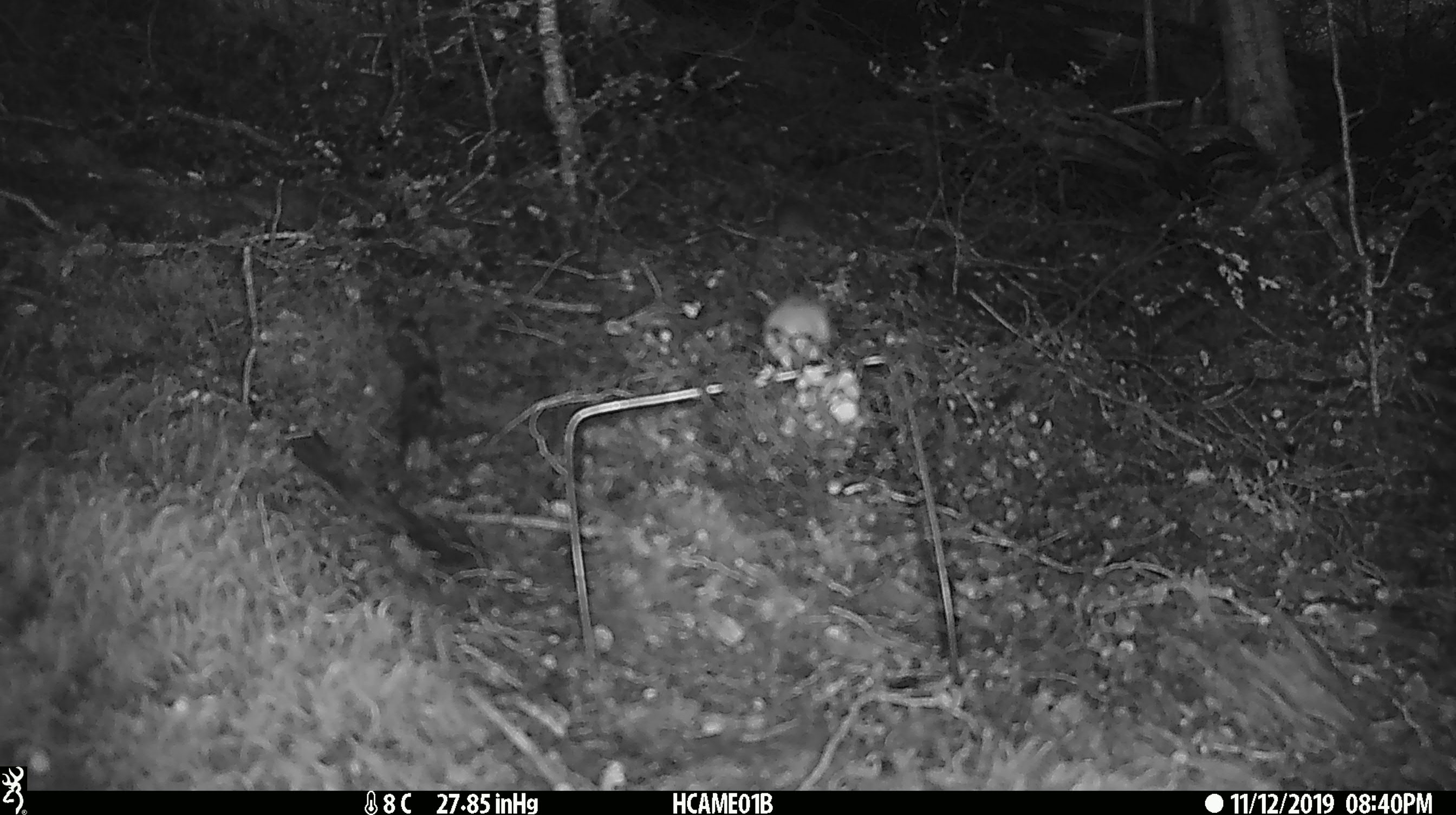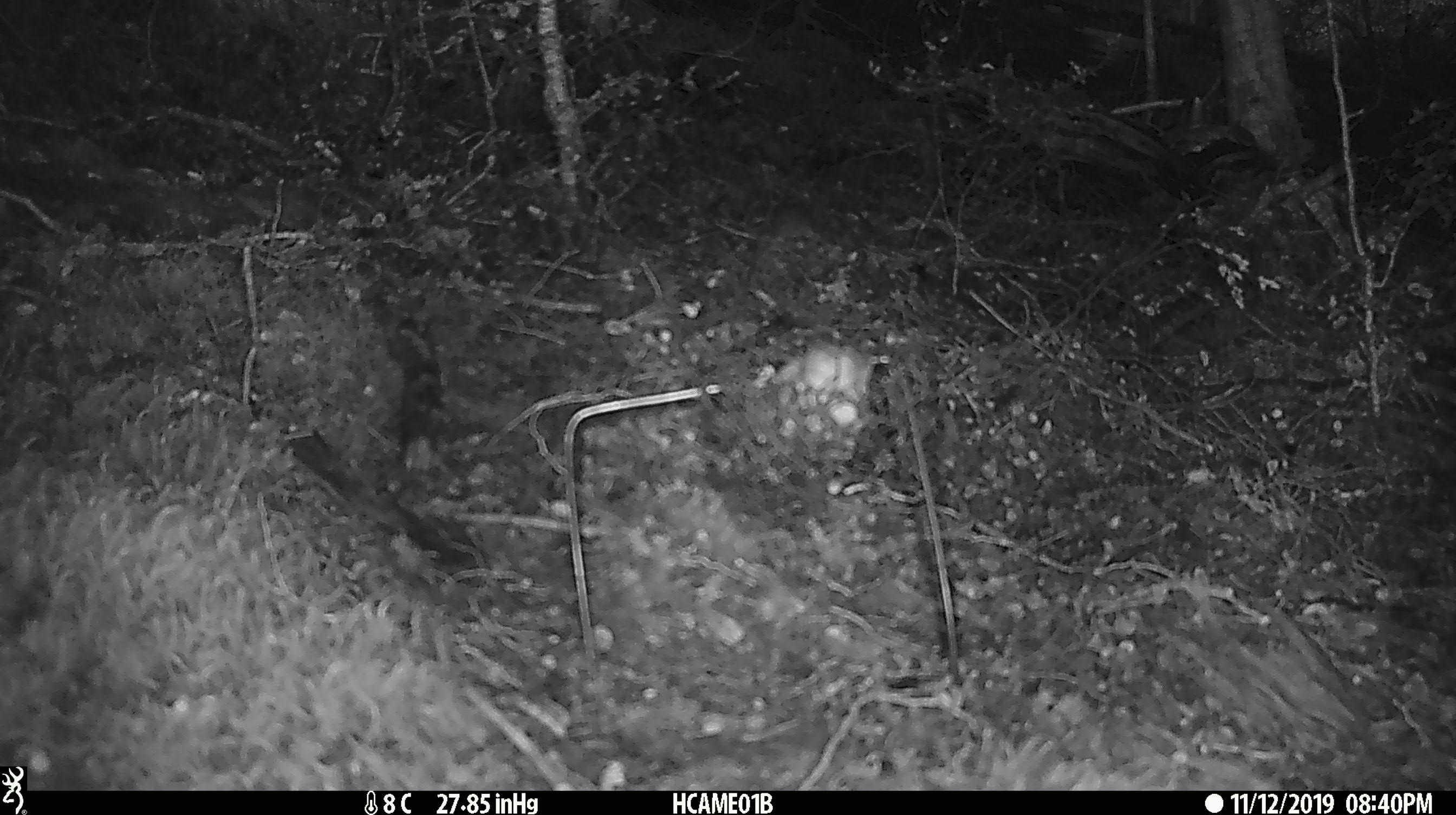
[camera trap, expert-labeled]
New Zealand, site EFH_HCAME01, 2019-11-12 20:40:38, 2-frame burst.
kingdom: Animalia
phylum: Chordata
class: Mammalia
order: Rodentia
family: Muridae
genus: Mus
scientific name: Mus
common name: mouse